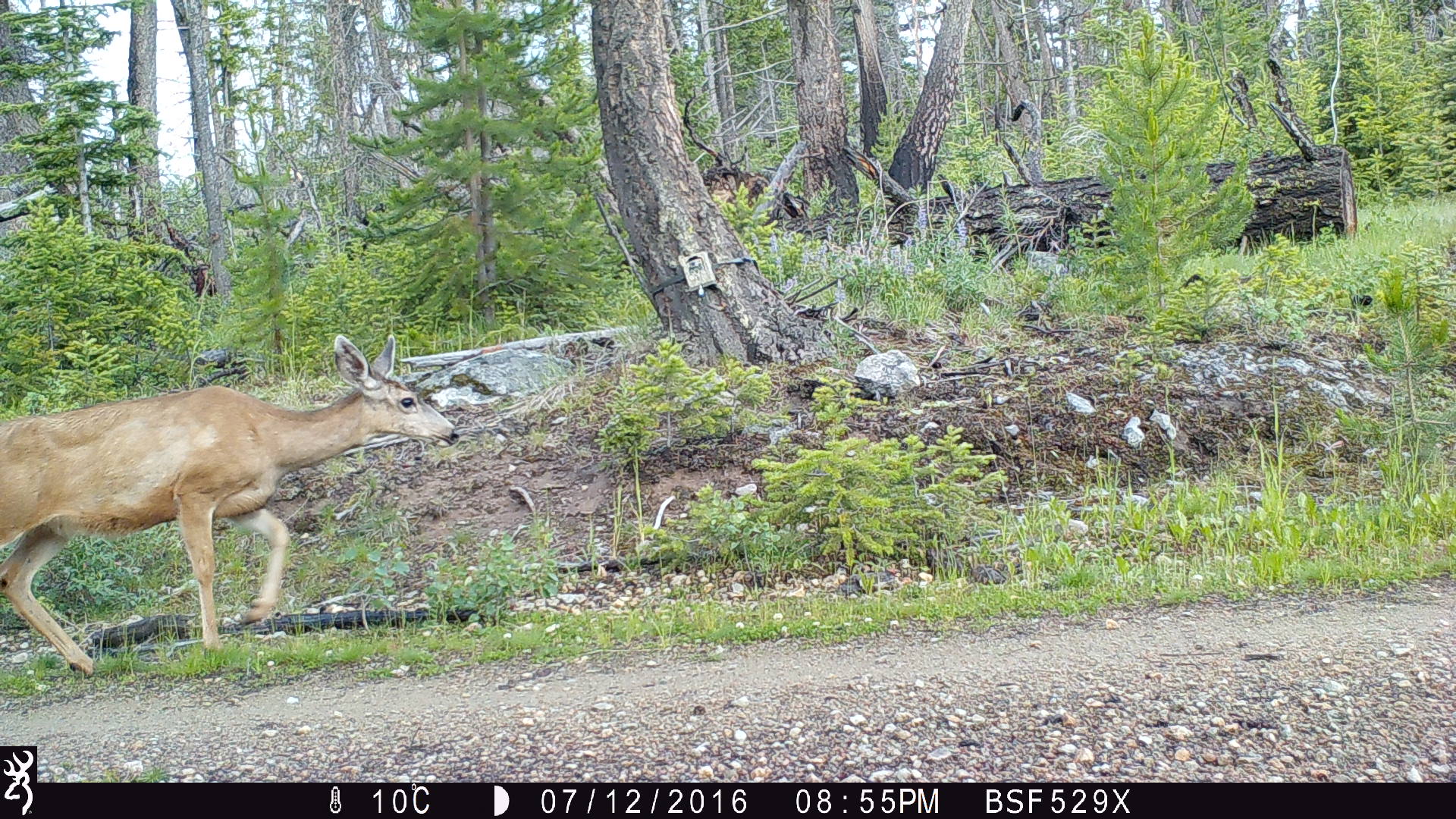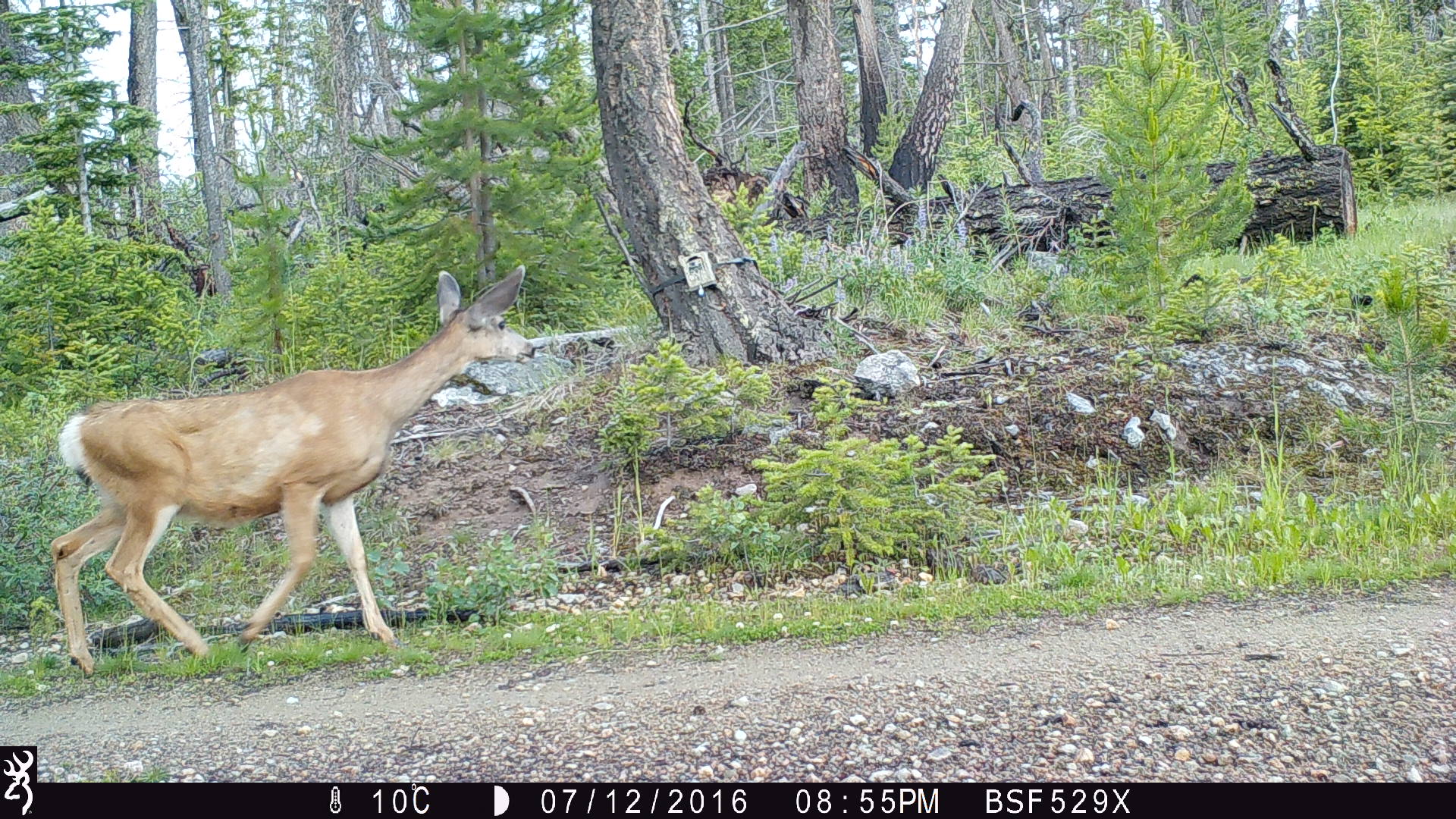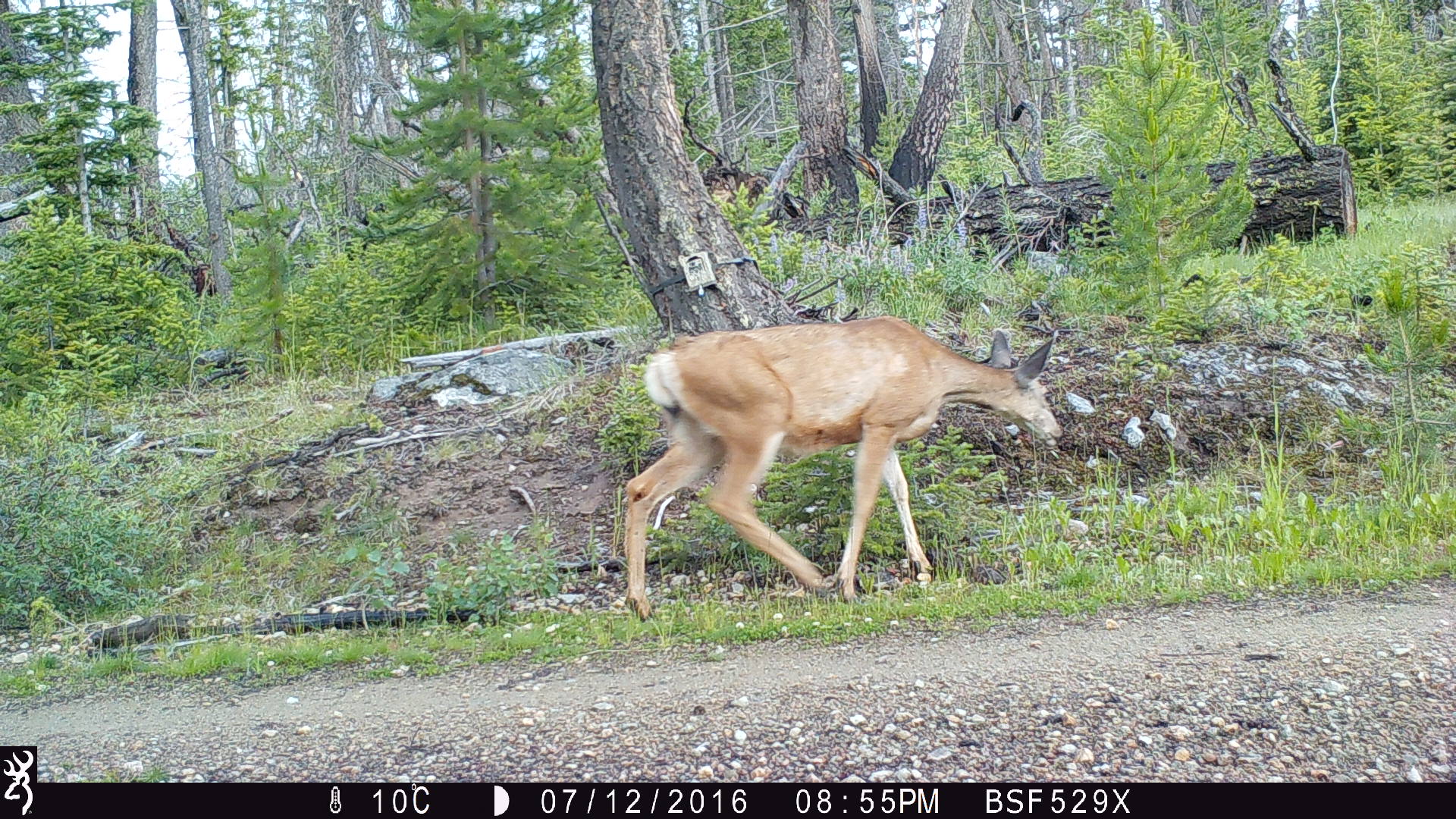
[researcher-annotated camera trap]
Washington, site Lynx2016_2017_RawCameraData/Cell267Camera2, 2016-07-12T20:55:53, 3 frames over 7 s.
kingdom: Animalia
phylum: Chordata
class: Mammalia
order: Artiodactyla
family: Cervidae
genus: Odocoileus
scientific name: Odocoileus hemionus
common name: mule deer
Odocoileus hemionus (mule deer). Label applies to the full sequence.